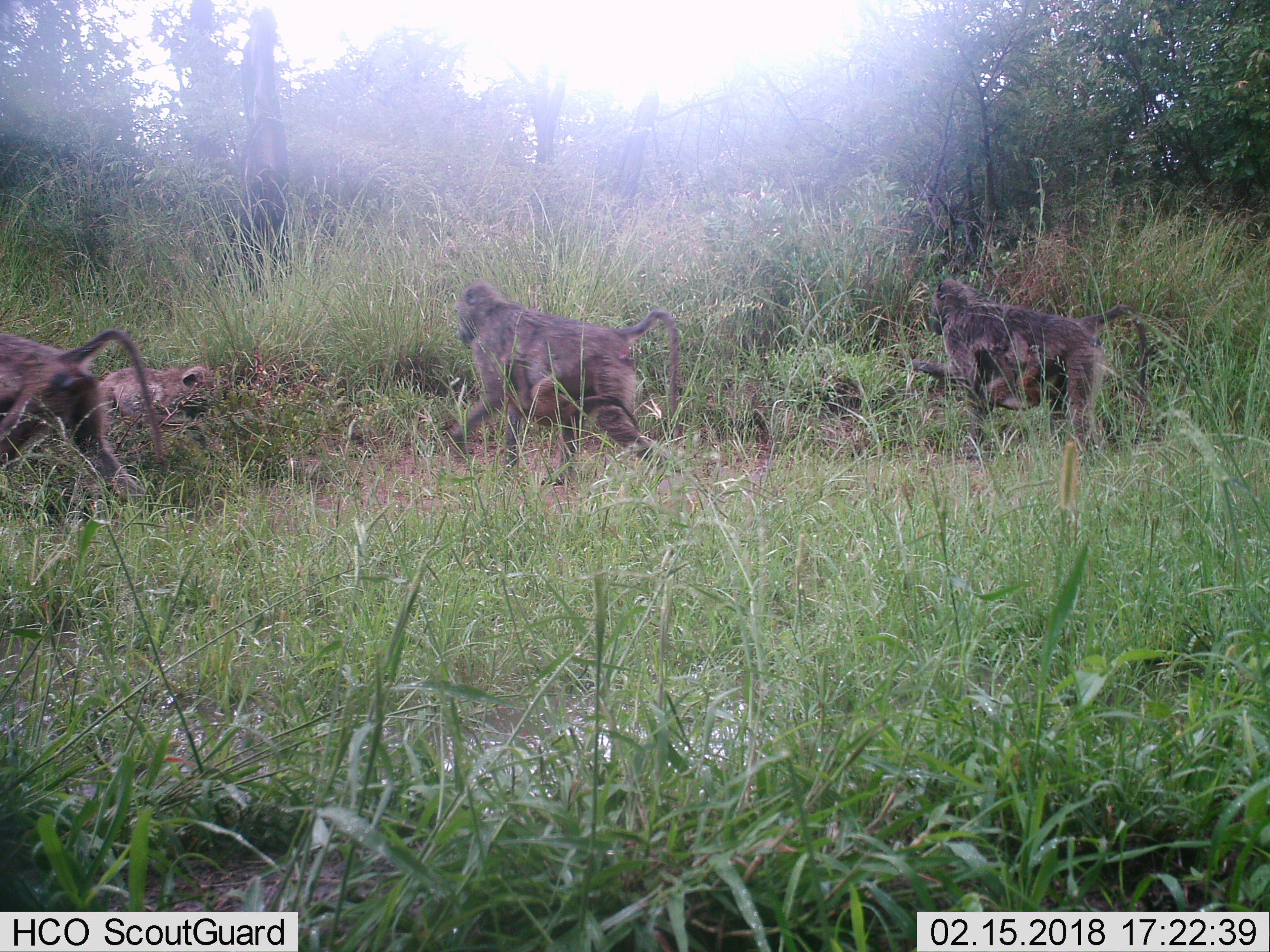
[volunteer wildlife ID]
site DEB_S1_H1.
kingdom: Animalia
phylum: Chordata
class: Mammalia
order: Primates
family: Cercopithecidae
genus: Papio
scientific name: Papio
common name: baboon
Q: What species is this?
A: Baboon (Papio).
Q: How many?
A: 6.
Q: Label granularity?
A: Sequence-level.